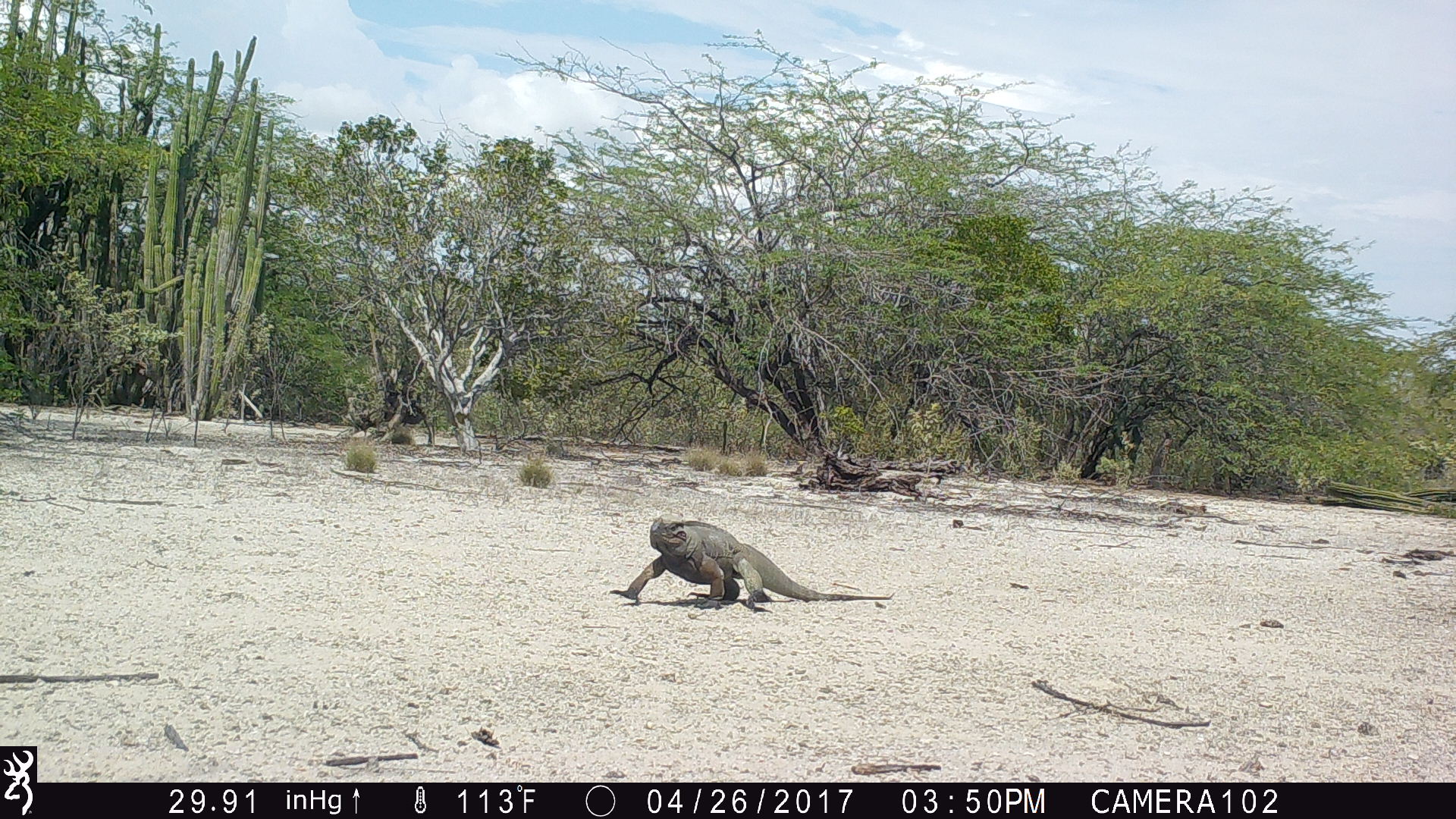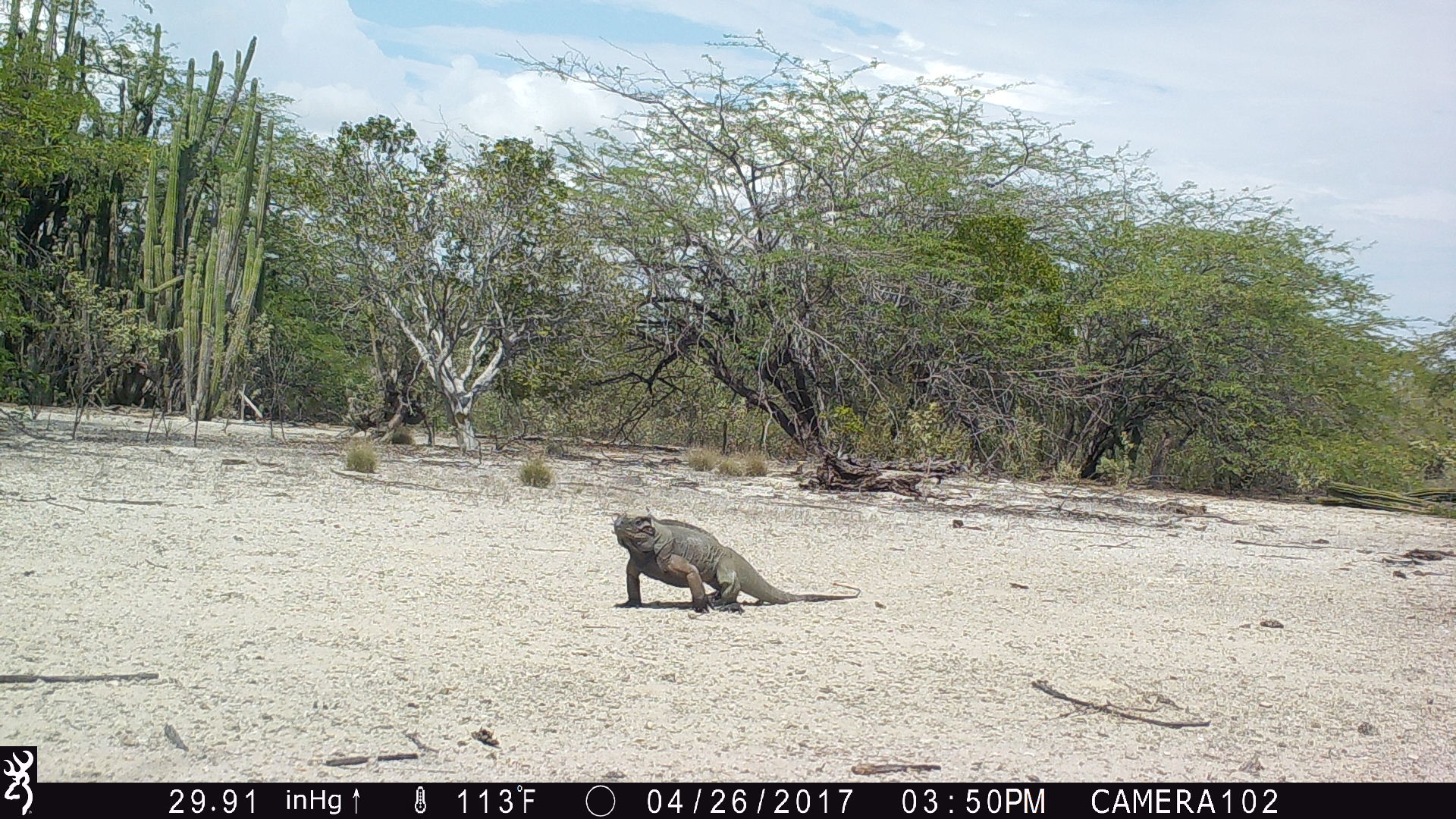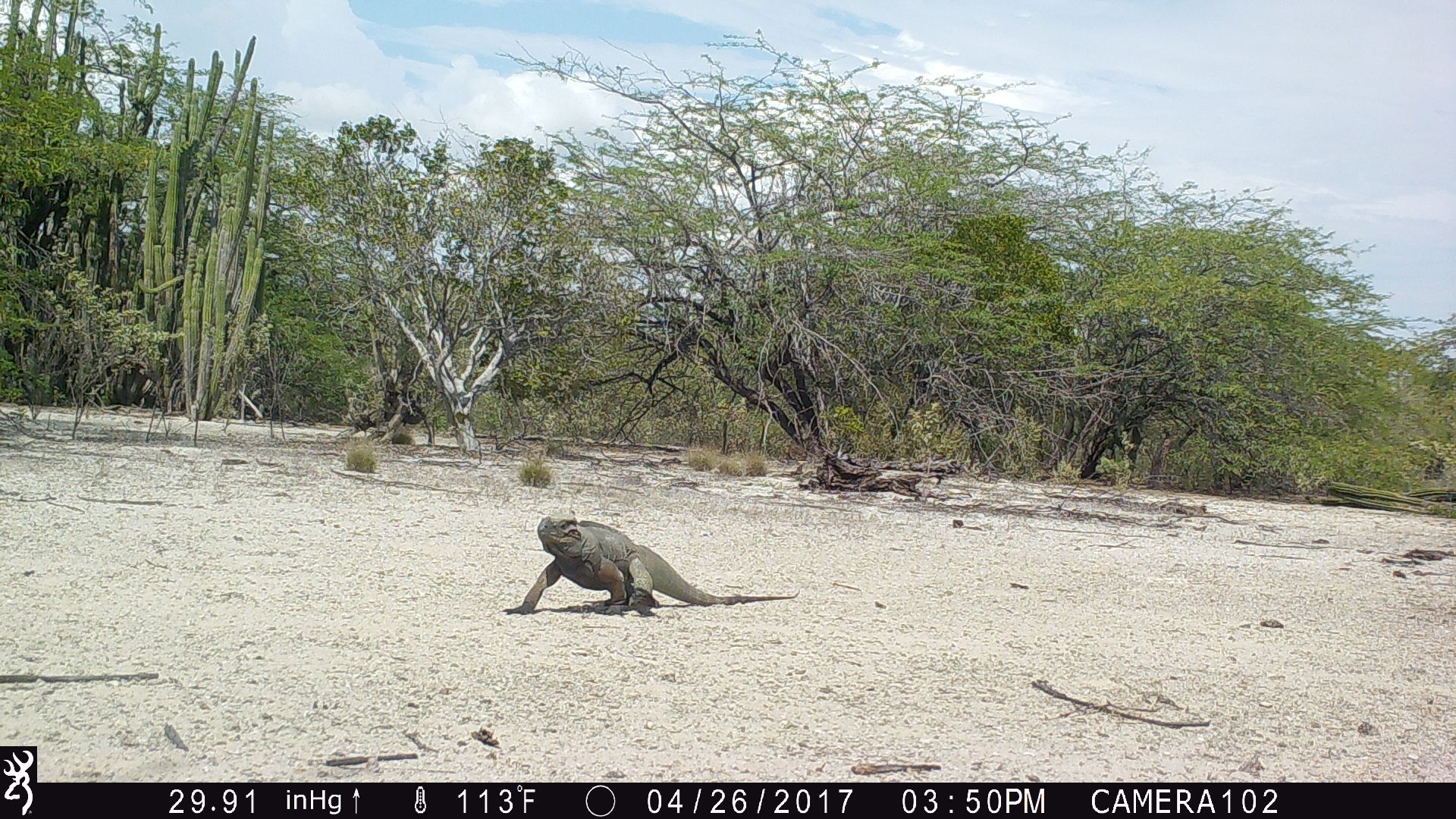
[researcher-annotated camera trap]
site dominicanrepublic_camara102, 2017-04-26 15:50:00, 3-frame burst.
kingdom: Animalia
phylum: Chordata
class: Reptilia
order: Squamata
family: Iguanidae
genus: Iguana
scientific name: Iguana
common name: typical iguanas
Iguana (typical iguanas).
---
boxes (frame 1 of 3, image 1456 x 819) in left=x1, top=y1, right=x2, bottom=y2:
iguana: left=615, top=517, right=887, bottom=611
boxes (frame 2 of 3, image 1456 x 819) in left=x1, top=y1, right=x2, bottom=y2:
iguana: left=607, top=512, right=856, bottom=613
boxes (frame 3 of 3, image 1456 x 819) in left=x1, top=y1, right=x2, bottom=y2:
iguana: left=507, top=513, right=794, bottom=615